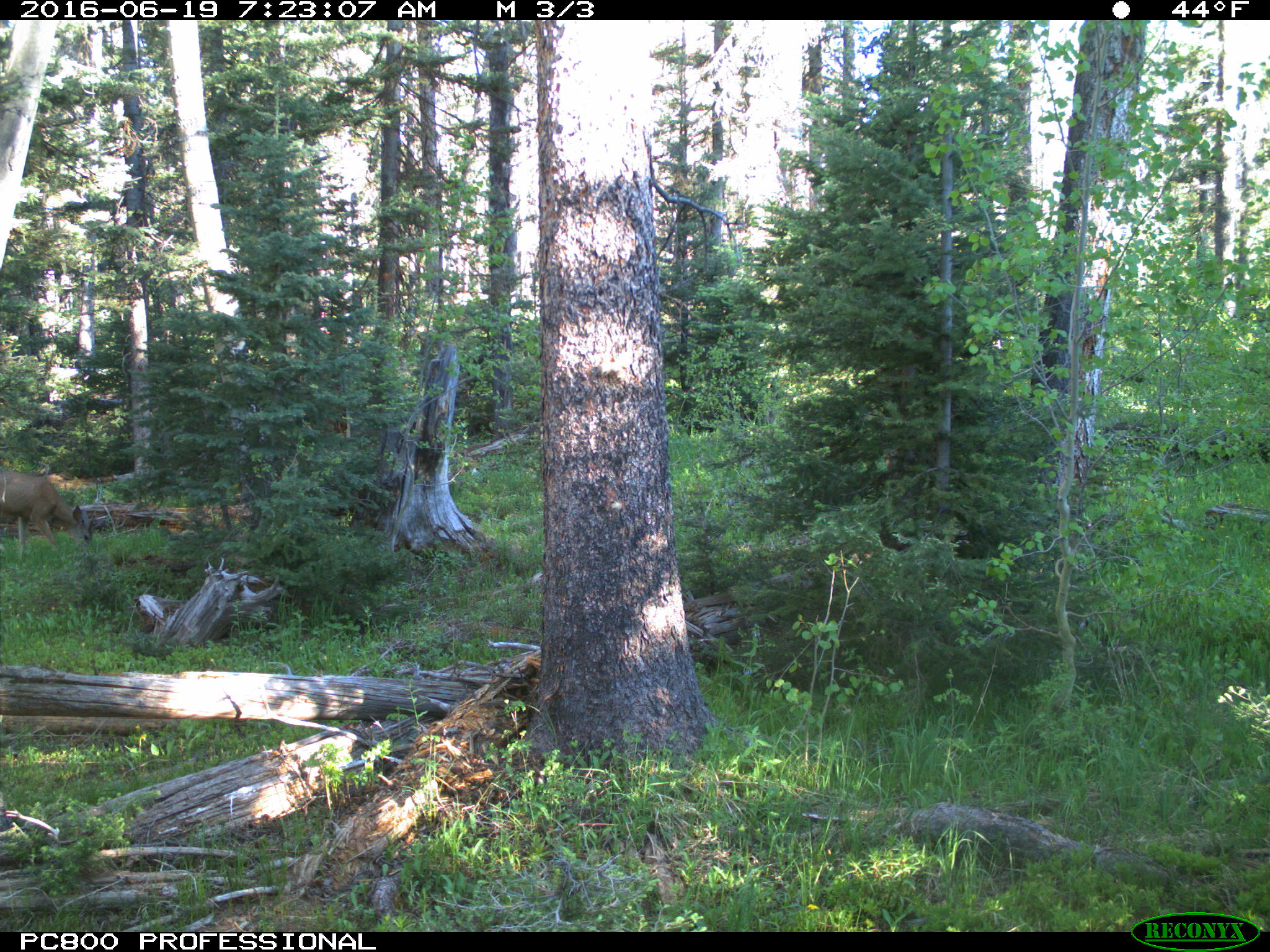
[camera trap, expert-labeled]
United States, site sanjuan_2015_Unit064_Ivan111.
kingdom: Animalia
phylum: Chordata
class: Mammalia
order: Artiodactyla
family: Cervidae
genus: Odocoileus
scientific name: Odocoileus hemionus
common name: mule deer